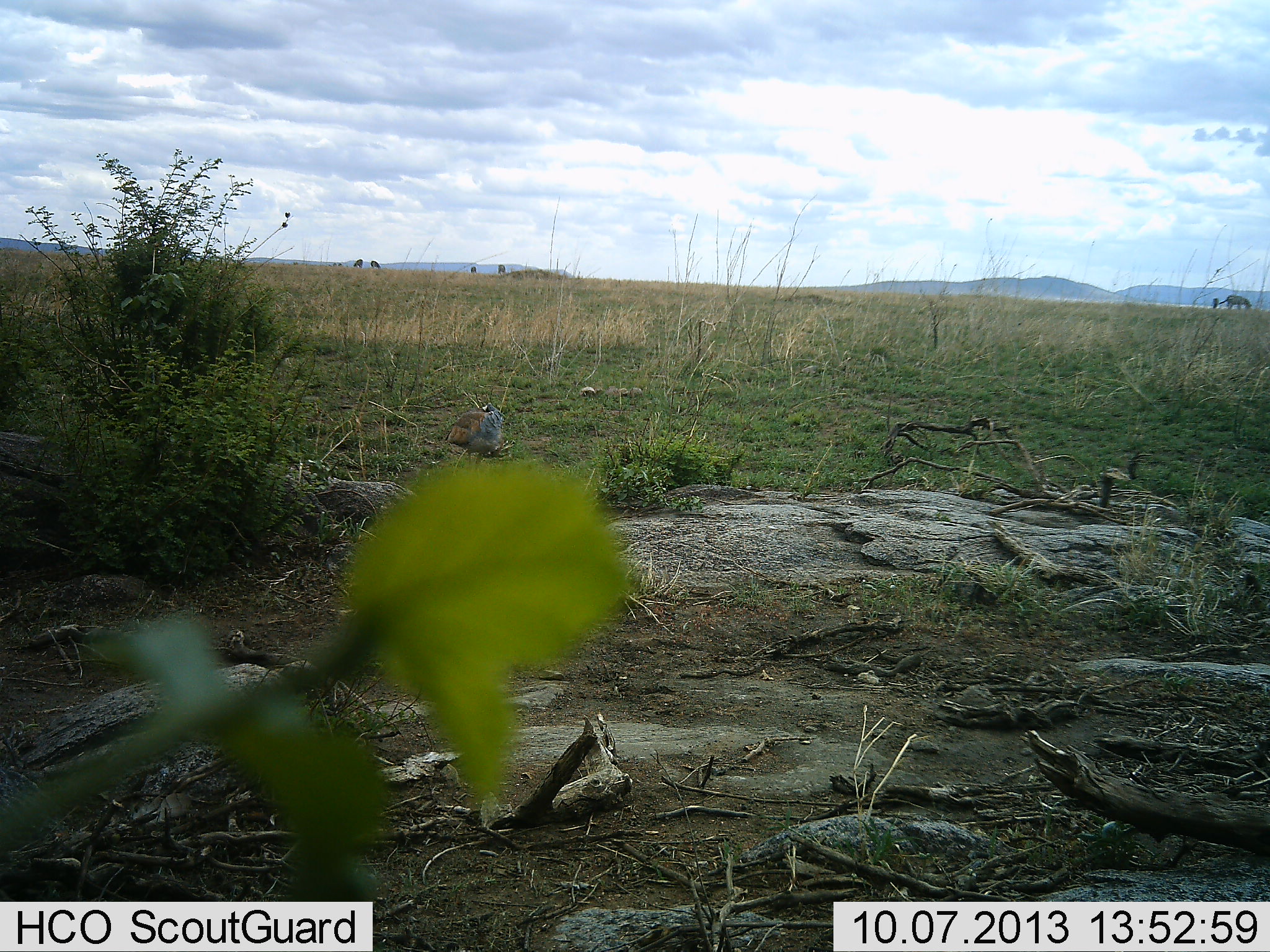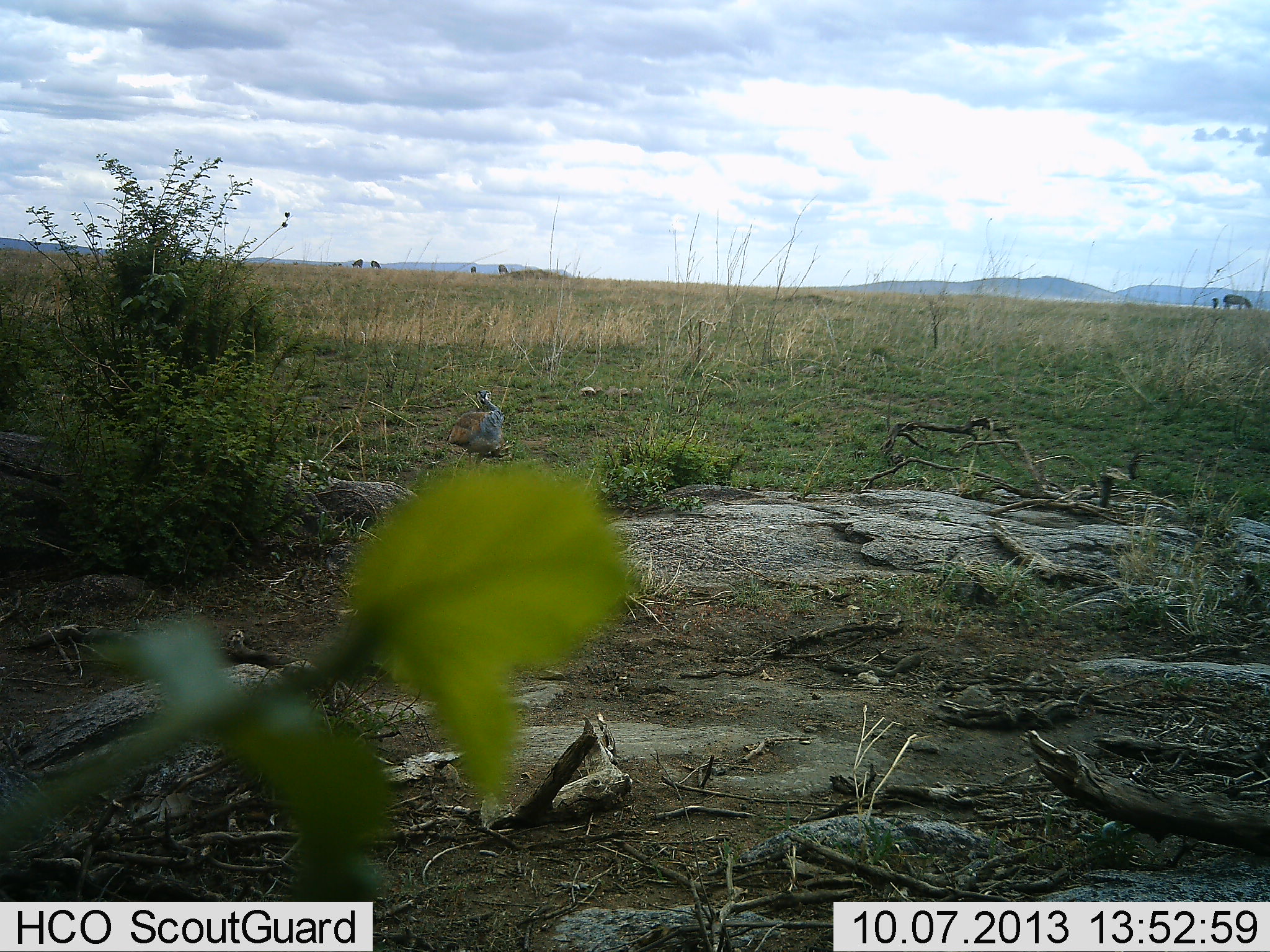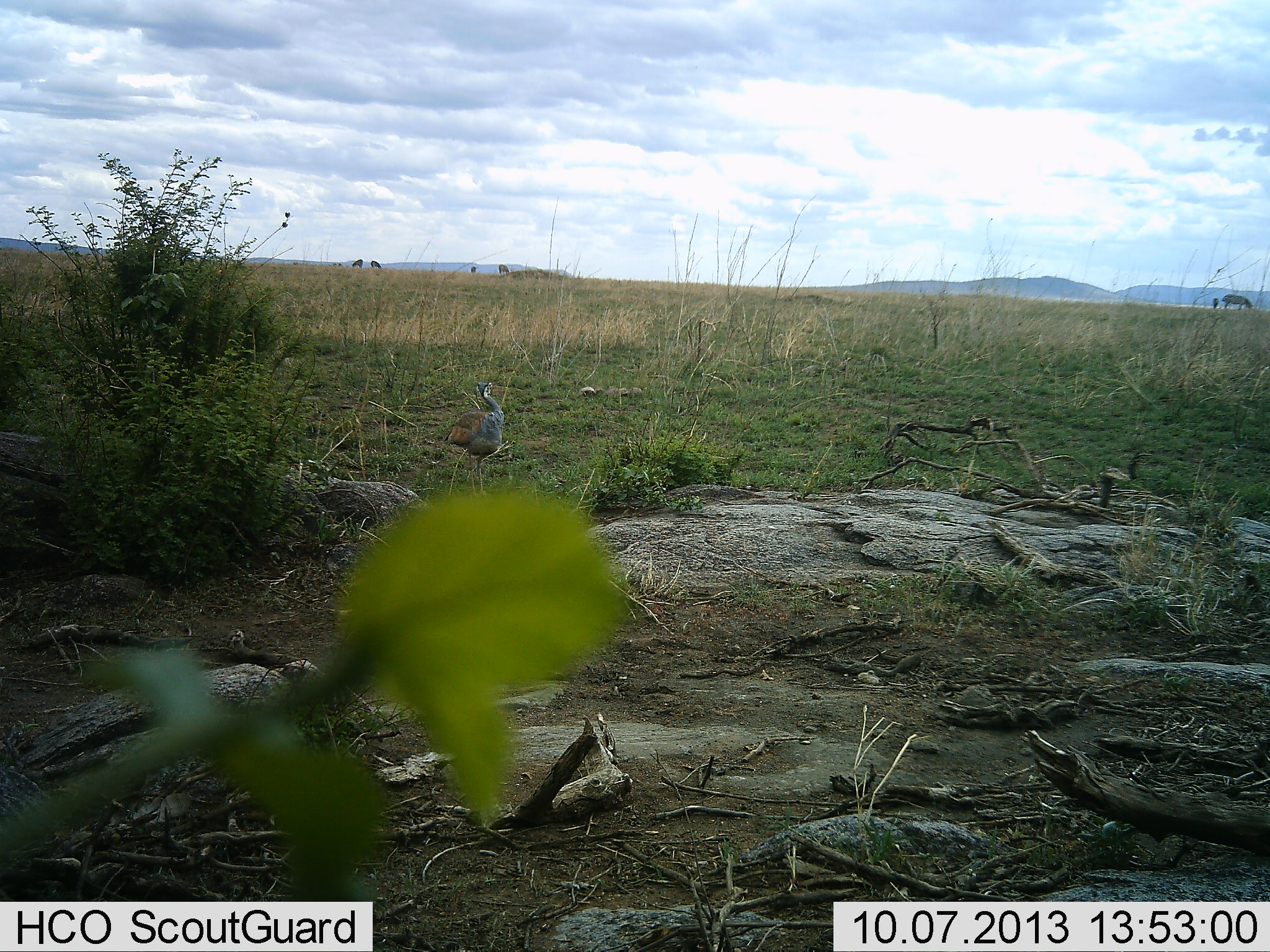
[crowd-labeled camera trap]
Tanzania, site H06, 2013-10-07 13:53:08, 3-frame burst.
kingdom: Animalia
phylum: Chordata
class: Aves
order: Galliformes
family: Numididae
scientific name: Numididae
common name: guinea fowl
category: guineafowl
Guineafowl (guinea fowl) (Numididae), count 1. Behavior (volunteer vote fractions): standing 62%, resting 12%, moving 8%, interacting 0%. Young present (vote fraction): 0%. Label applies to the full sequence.